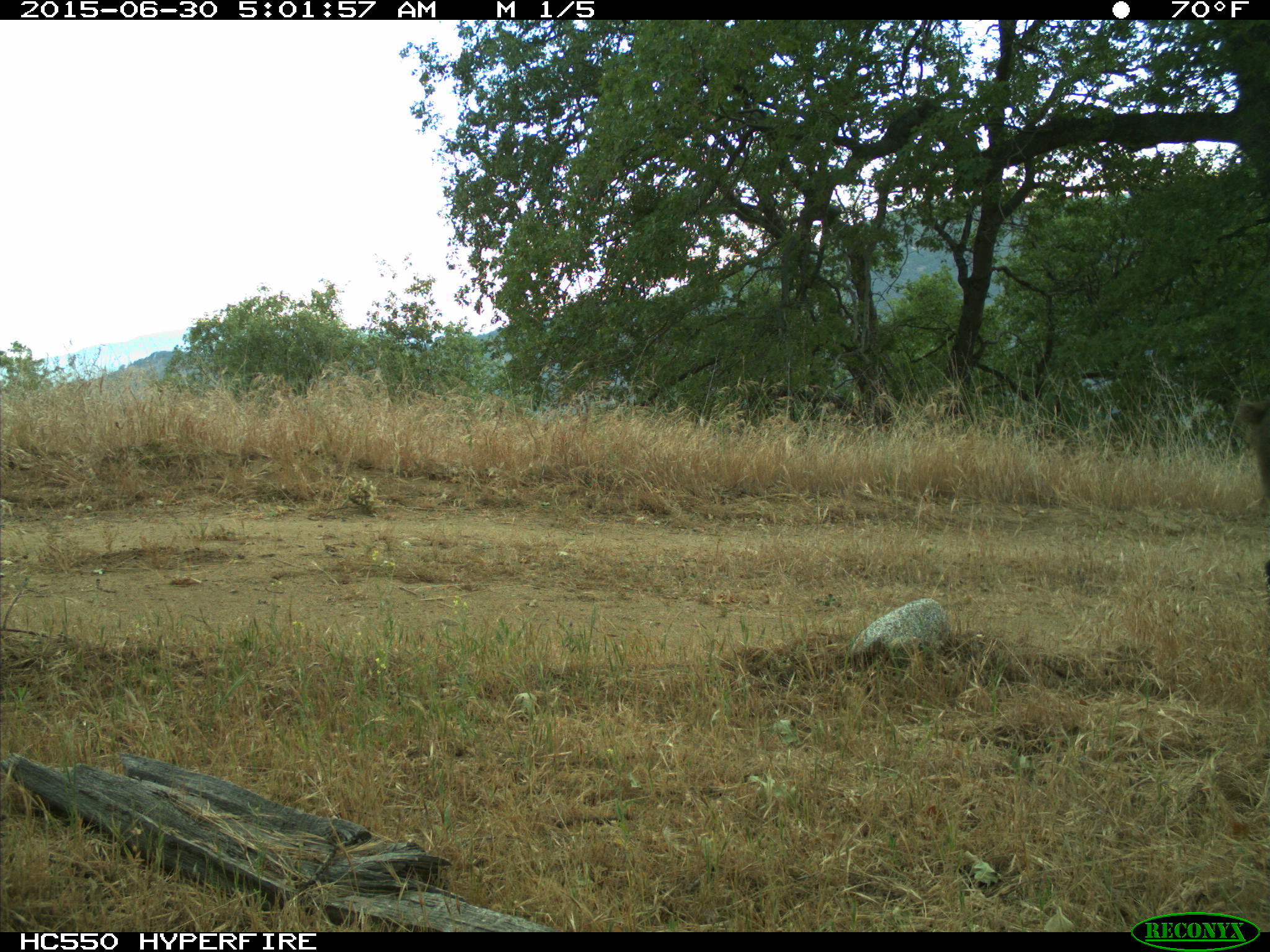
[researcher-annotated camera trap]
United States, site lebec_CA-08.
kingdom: Animalia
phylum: Chordata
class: Mammalia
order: Artiodactyla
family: Suidae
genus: Sus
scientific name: Sus scrofa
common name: wild boar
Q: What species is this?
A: Sus scrofa (wild boar).